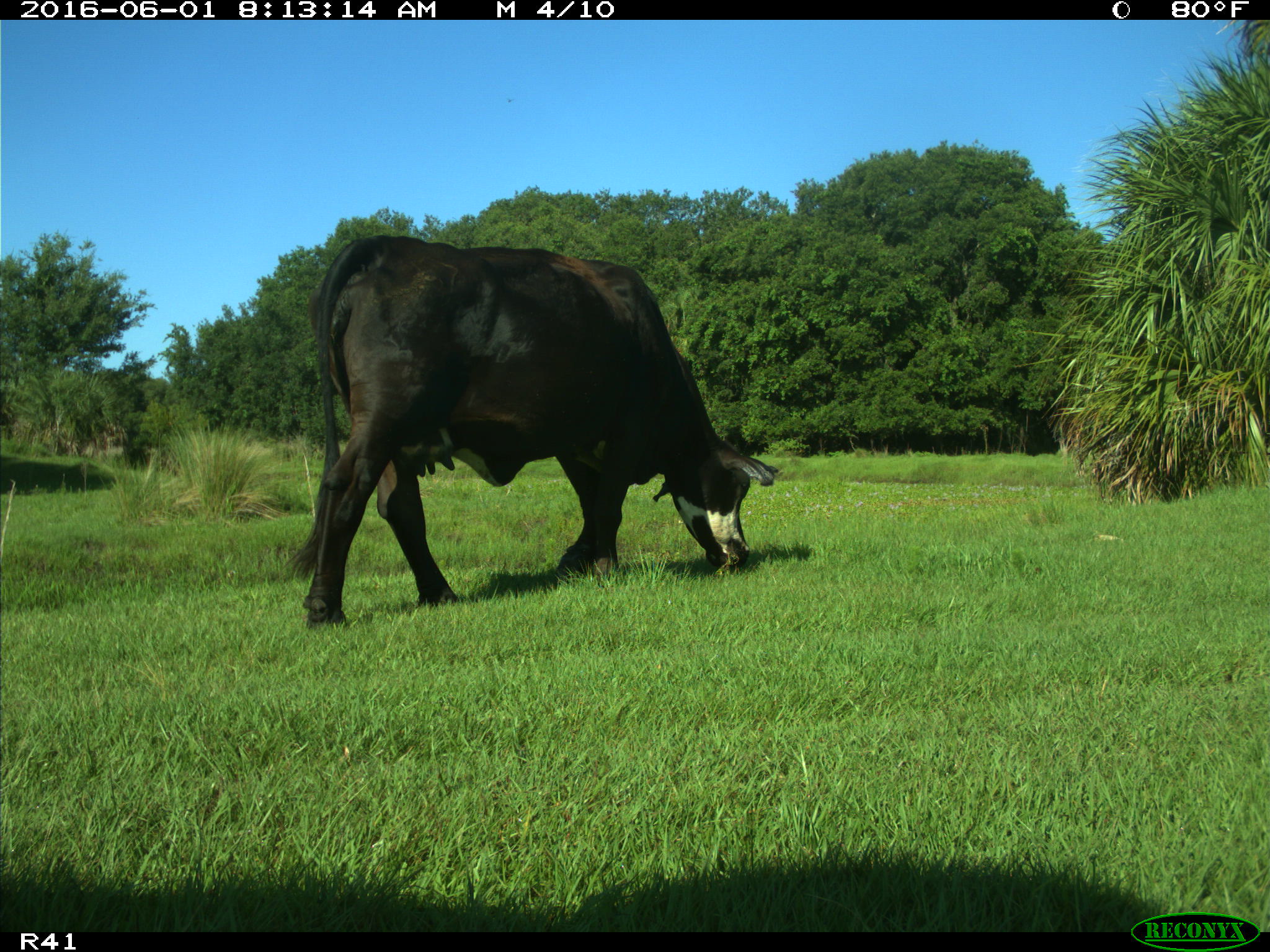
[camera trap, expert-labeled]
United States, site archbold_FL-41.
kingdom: Animalia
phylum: Chordata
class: Mammalia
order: Artiodactyla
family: Bovidae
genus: Bos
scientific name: Bos taurus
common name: domestic cow